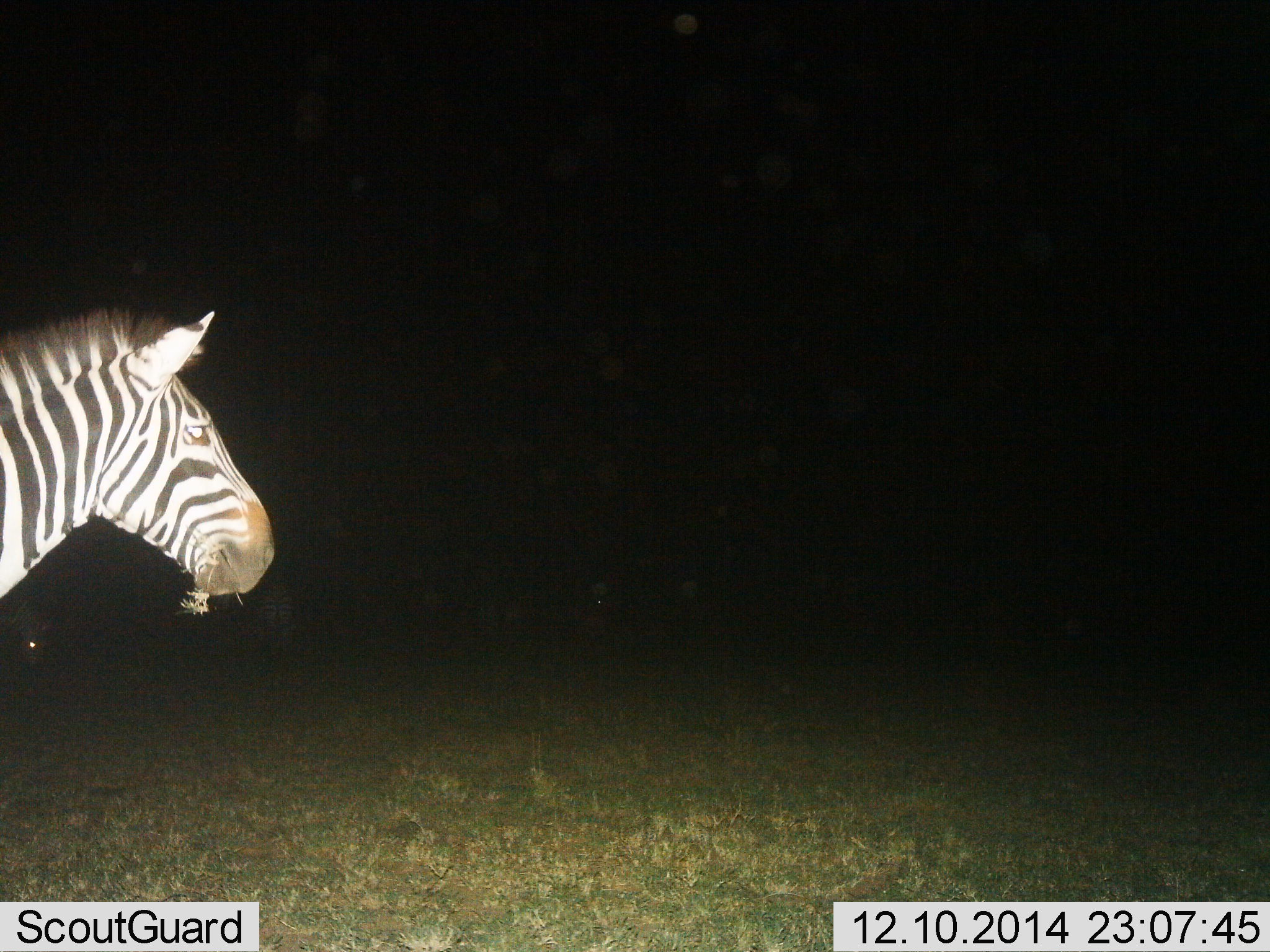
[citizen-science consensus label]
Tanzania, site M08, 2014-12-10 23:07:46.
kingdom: Animalia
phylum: Chordata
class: Mammalia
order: Perissodactyla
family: Equidae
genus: Equus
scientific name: Equus quagga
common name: plains zebra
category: zebra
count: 1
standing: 80%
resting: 0%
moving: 10%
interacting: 0%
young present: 0%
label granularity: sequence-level